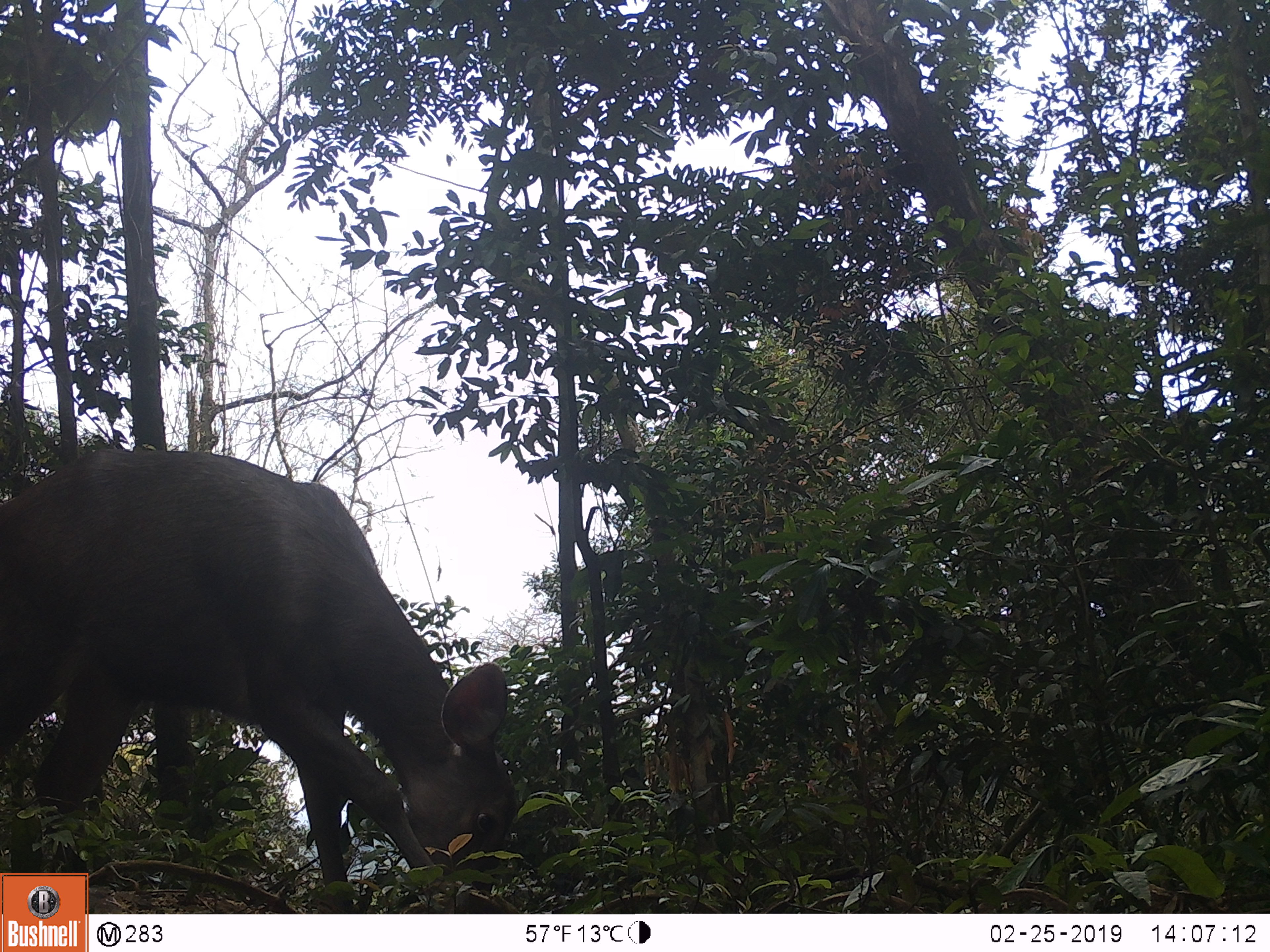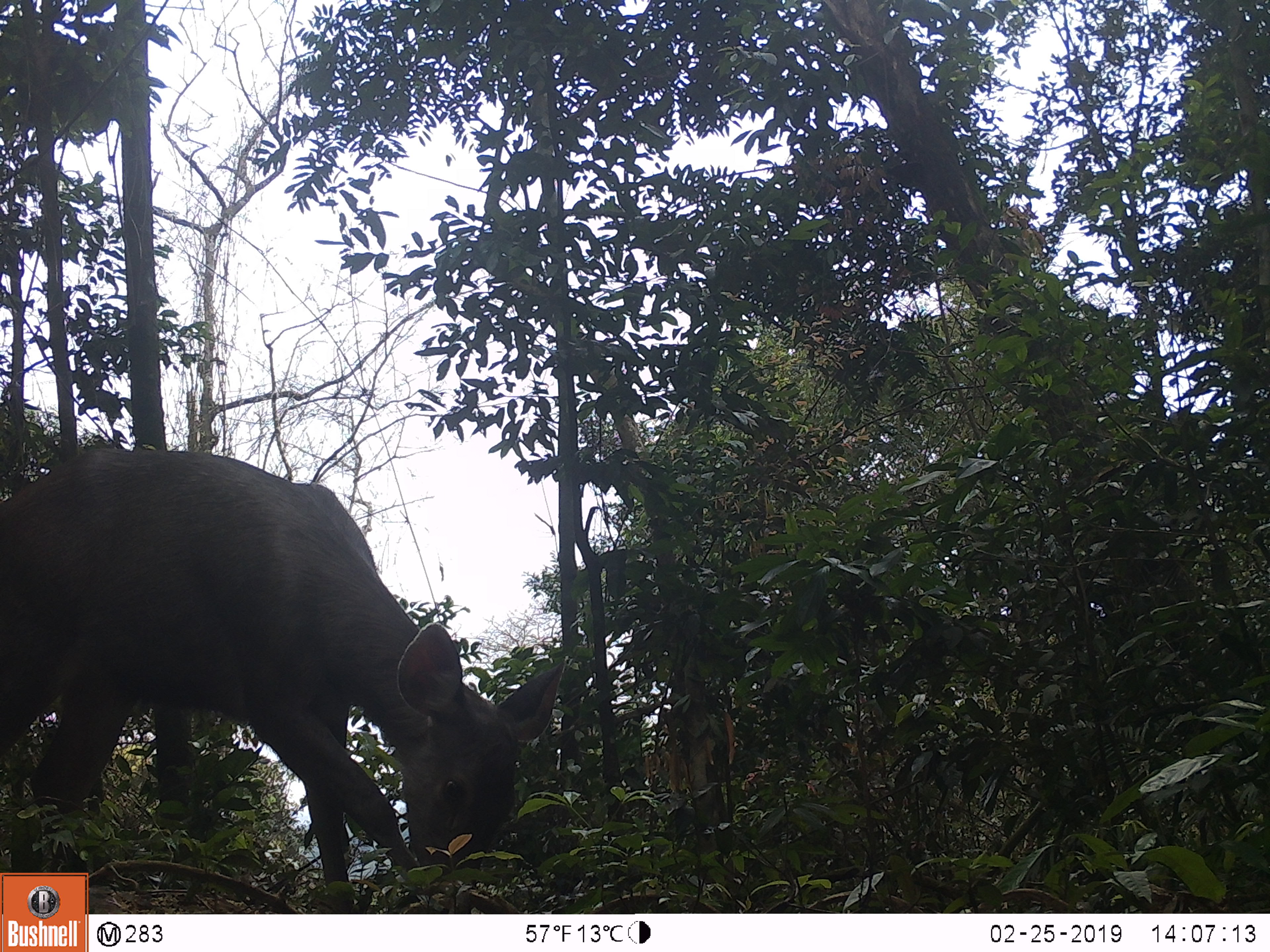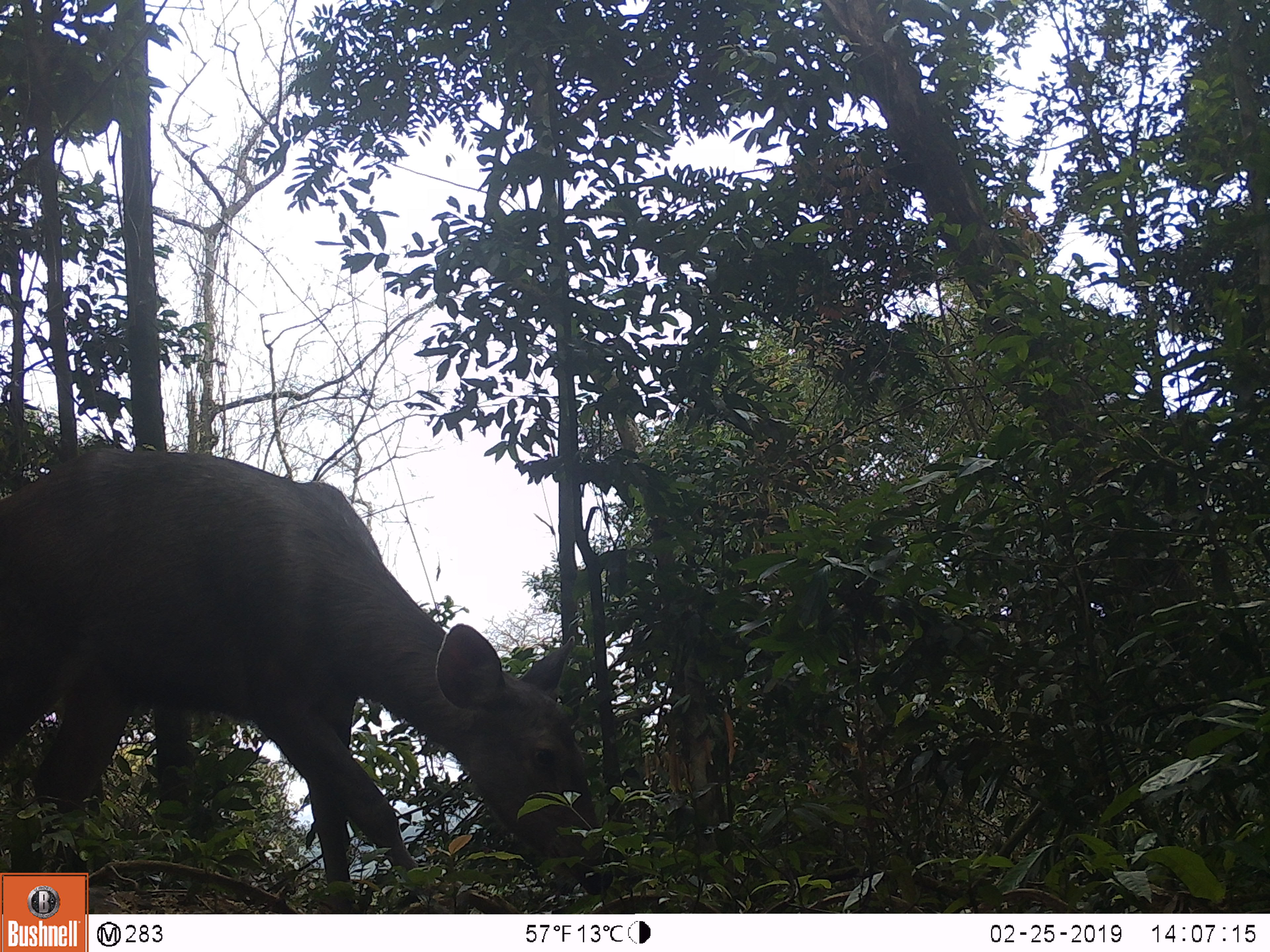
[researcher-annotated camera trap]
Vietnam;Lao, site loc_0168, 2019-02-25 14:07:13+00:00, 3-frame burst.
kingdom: Animalia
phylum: Chordata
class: Mammalia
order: Artiodactyla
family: Cervidae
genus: Rusa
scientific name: Rusa unicolor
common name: sambar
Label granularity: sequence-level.